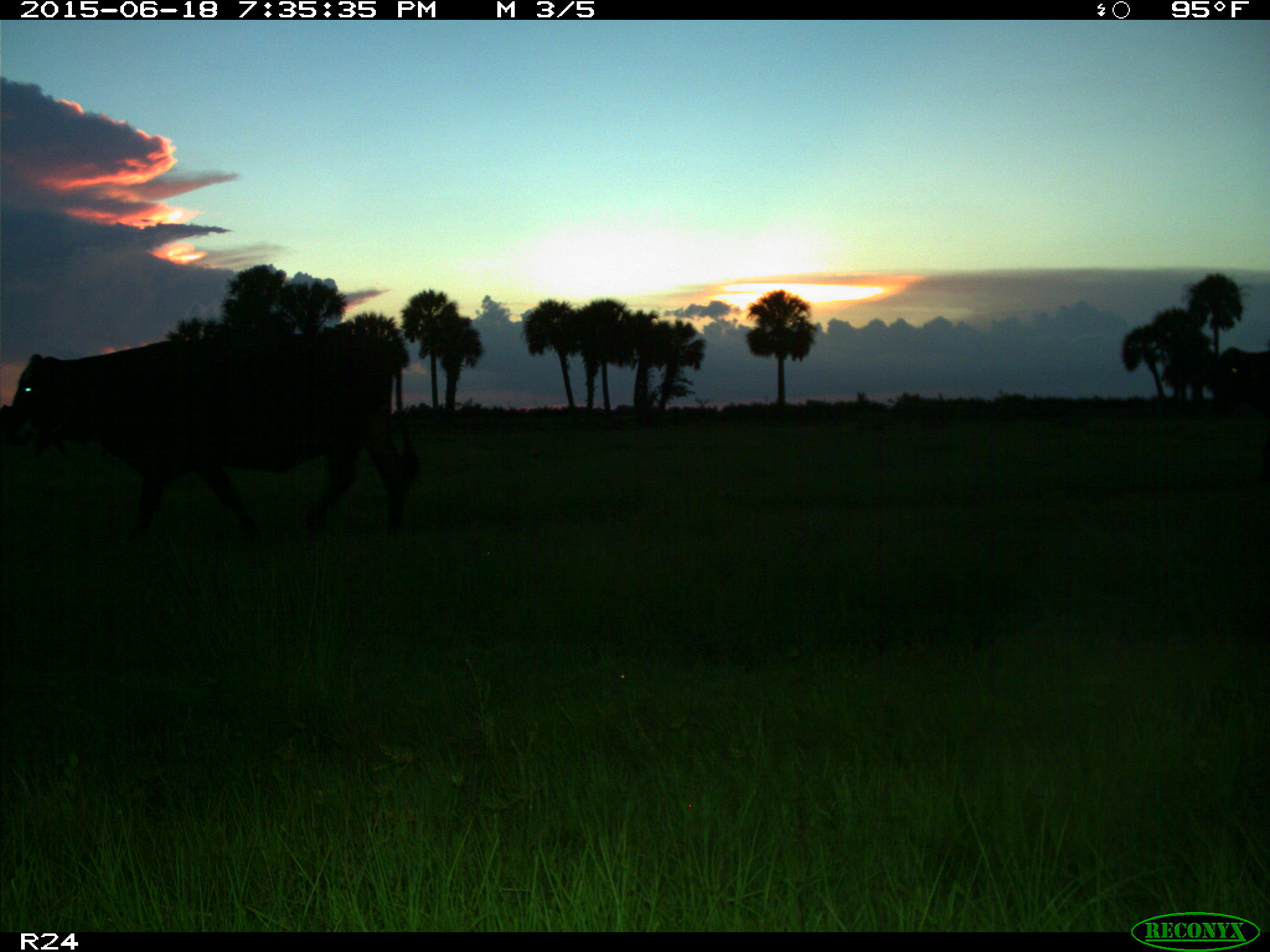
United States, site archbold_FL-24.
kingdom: Animalia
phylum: Chordata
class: Mammalia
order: Artiodactyla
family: Bovidae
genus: Bos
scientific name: Bos taurus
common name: domestic cow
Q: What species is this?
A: Bos taurus (domestic cow).